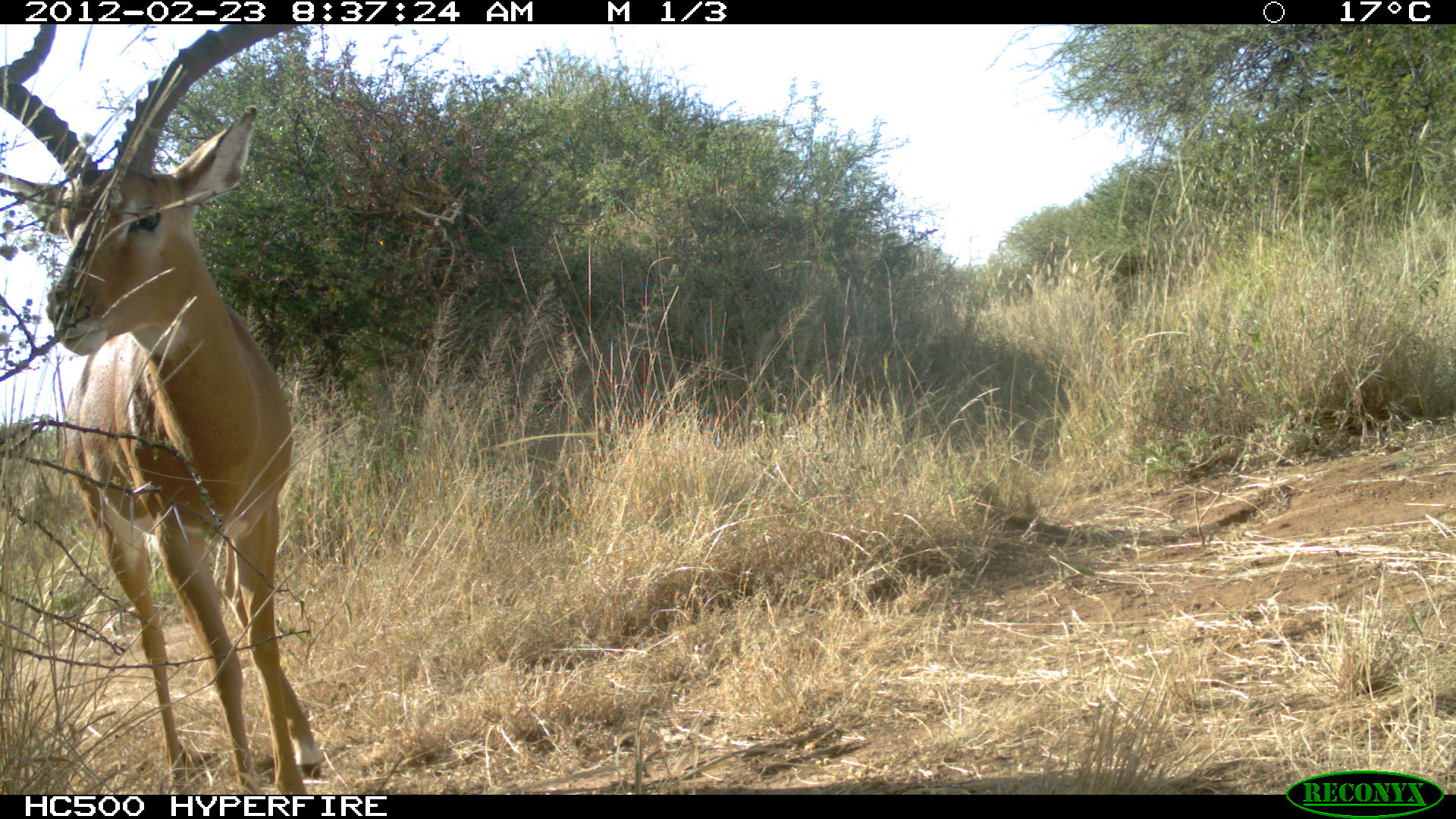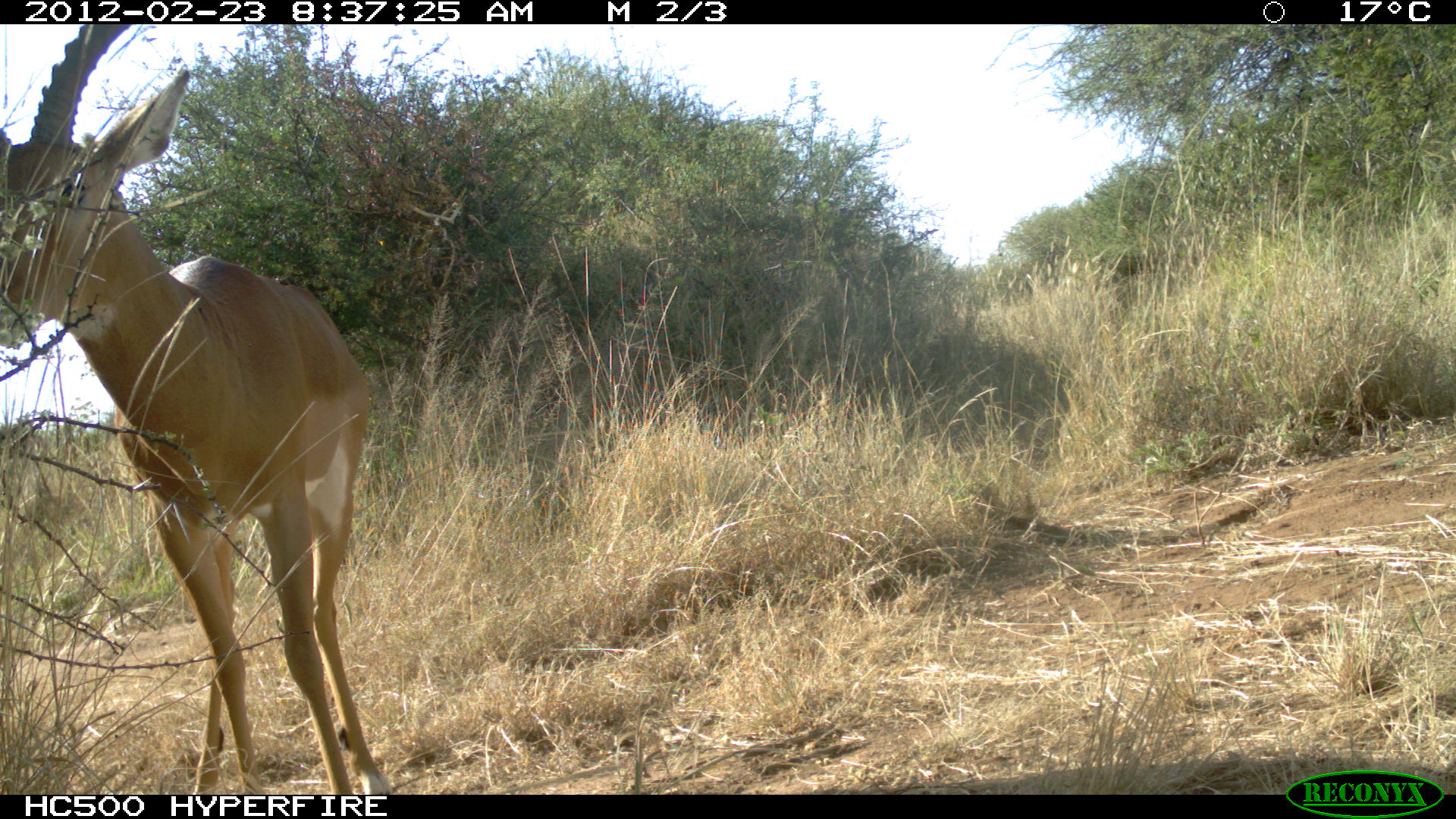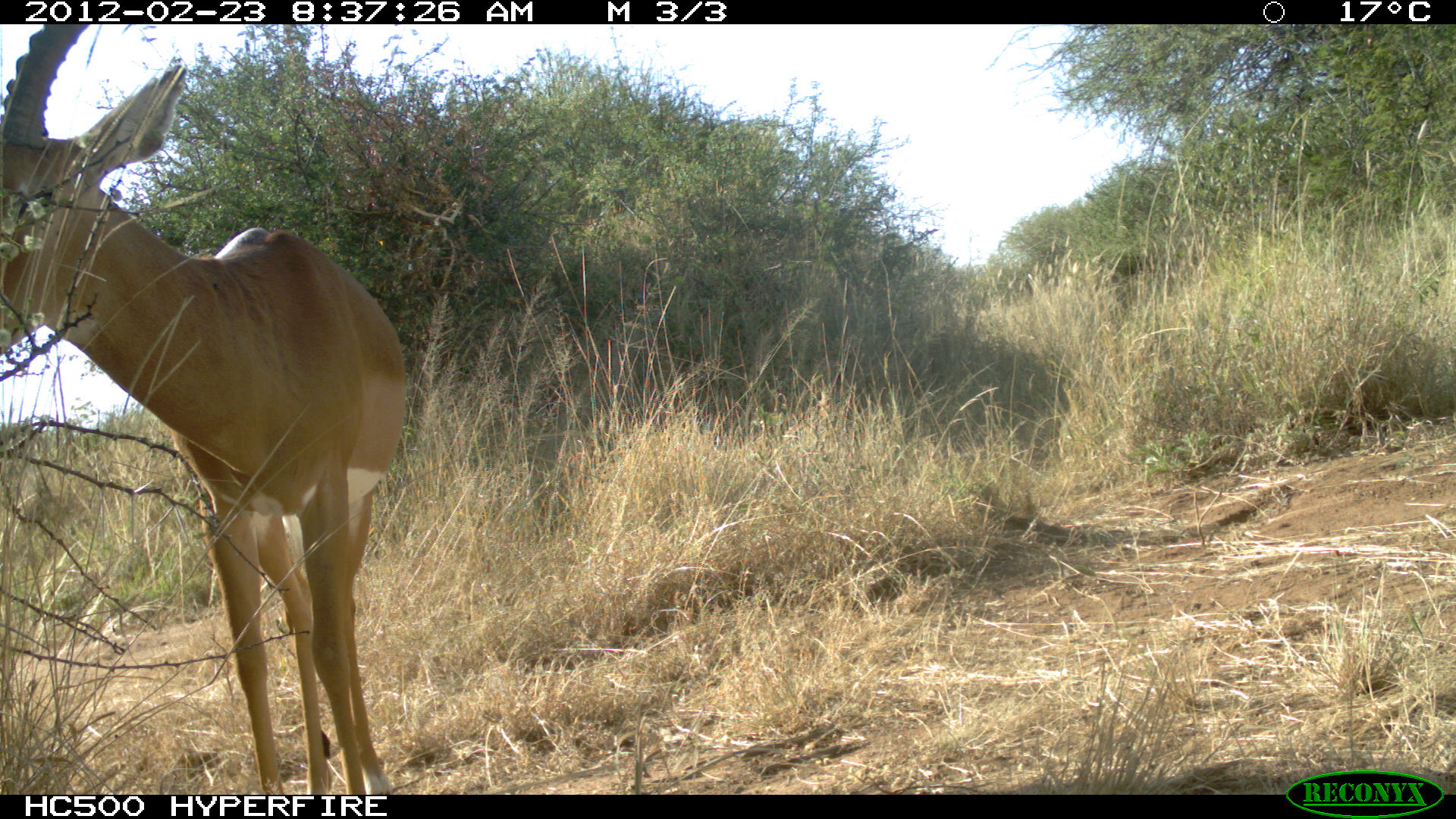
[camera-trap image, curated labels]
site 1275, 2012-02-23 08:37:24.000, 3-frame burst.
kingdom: Animalia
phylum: Chordata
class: Mammalia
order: Artiodactyla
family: Bovidae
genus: Aepyceros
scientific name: Aepyceros melampus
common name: impala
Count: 1.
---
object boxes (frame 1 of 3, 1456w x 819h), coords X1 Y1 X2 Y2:
aepyceros melampus: 0 24 324 793; 0 24 57 91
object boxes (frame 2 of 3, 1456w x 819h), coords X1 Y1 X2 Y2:
aepyceros melampus: 0 24 386 792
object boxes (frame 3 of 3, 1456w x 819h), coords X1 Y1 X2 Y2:
aepyceros melampus: 0 23 409 793